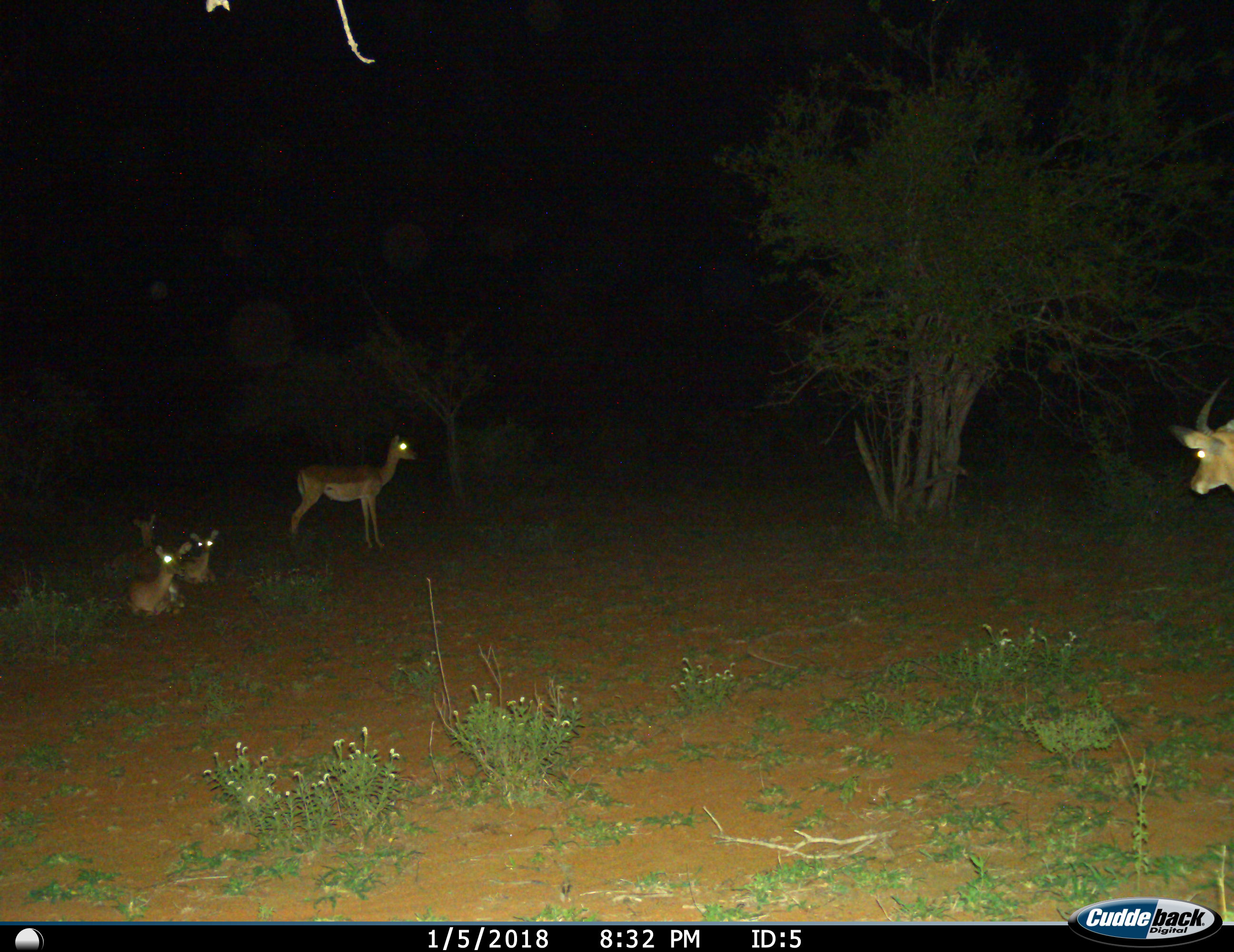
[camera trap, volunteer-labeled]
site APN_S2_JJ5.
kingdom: Animalia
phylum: Chordata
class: Mammalia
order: Artiodactyla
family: Bovidae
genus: Aepyceros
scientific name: Aepyceros melampus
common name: impala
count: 5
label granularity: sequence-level